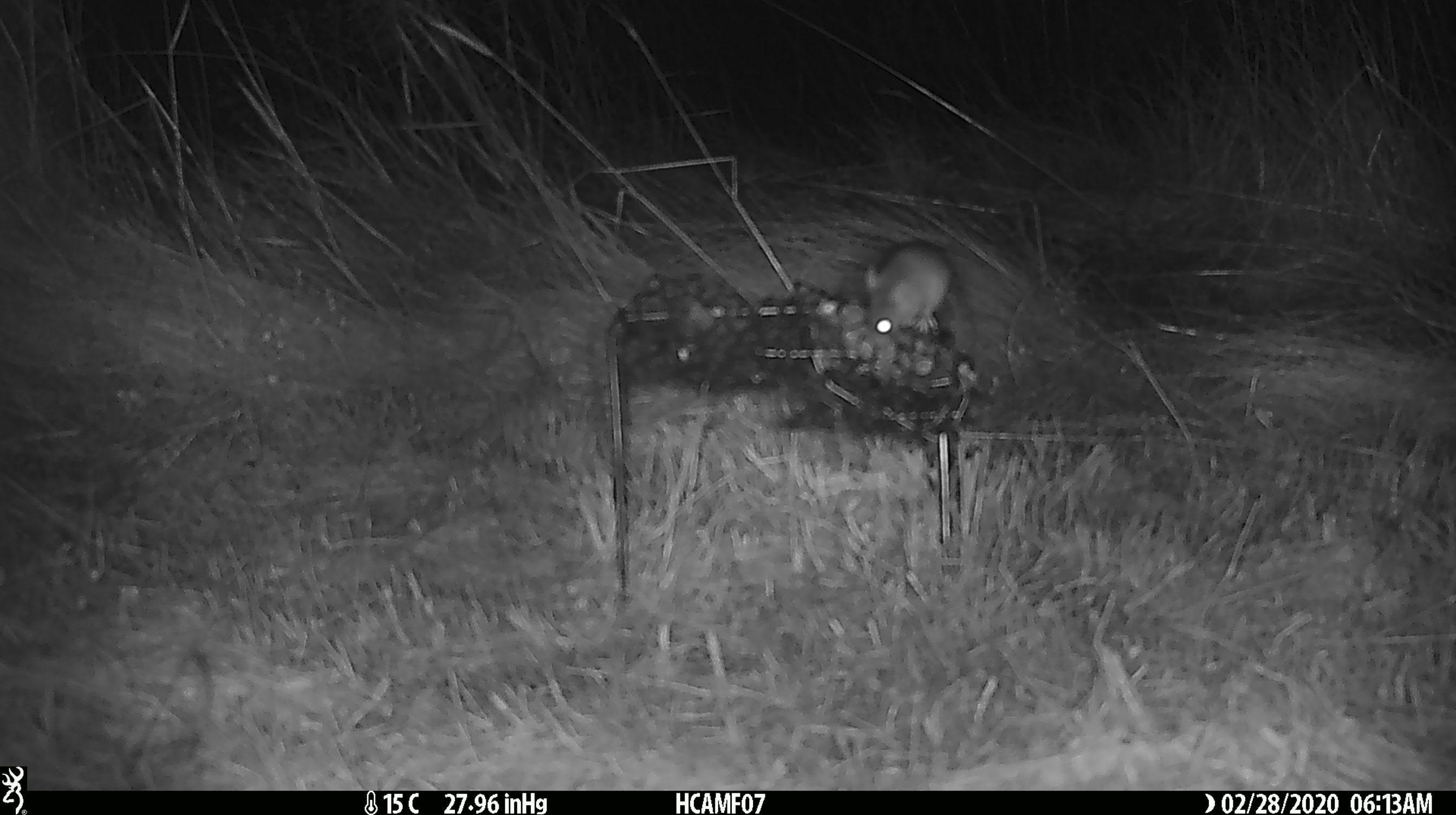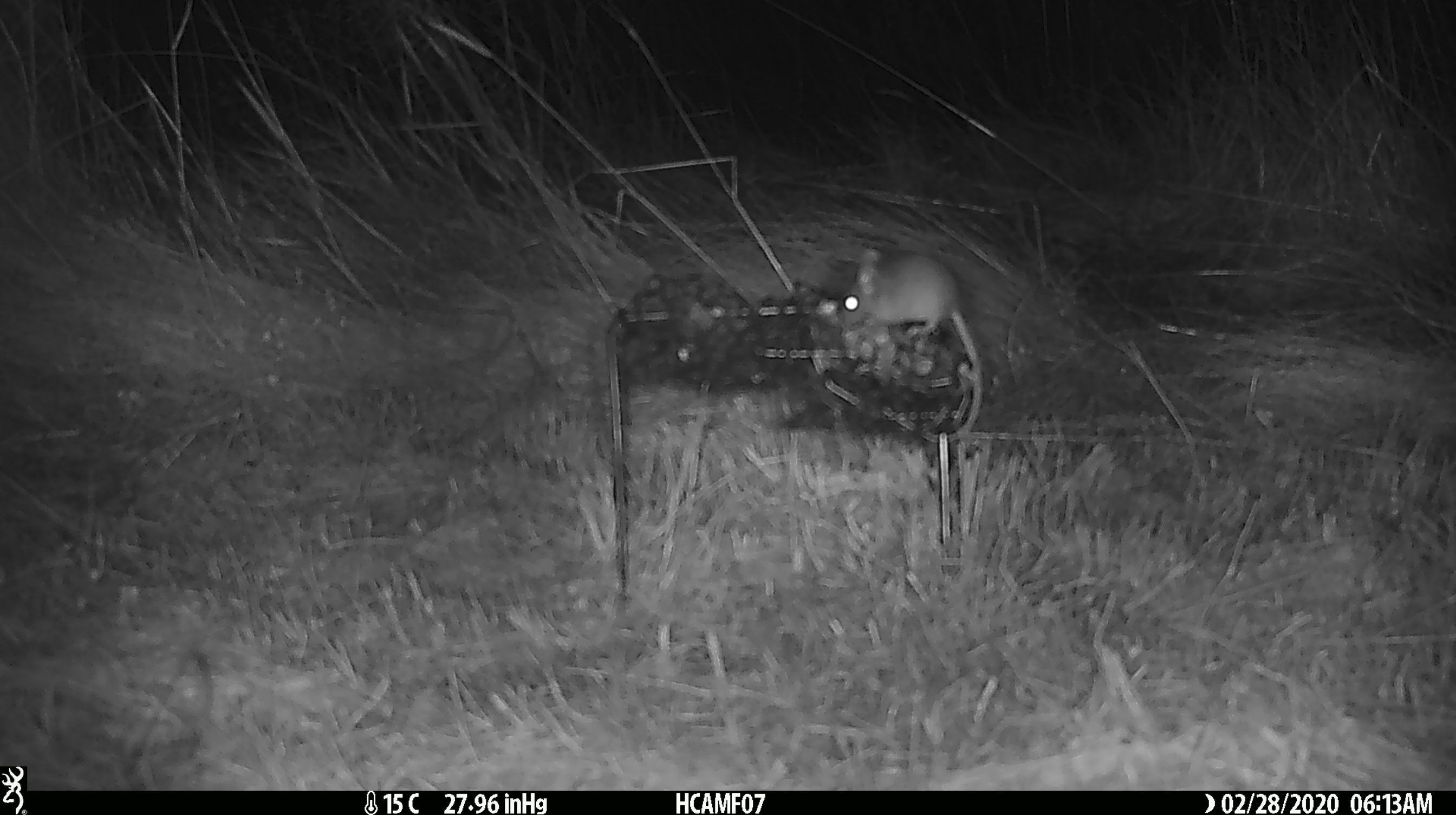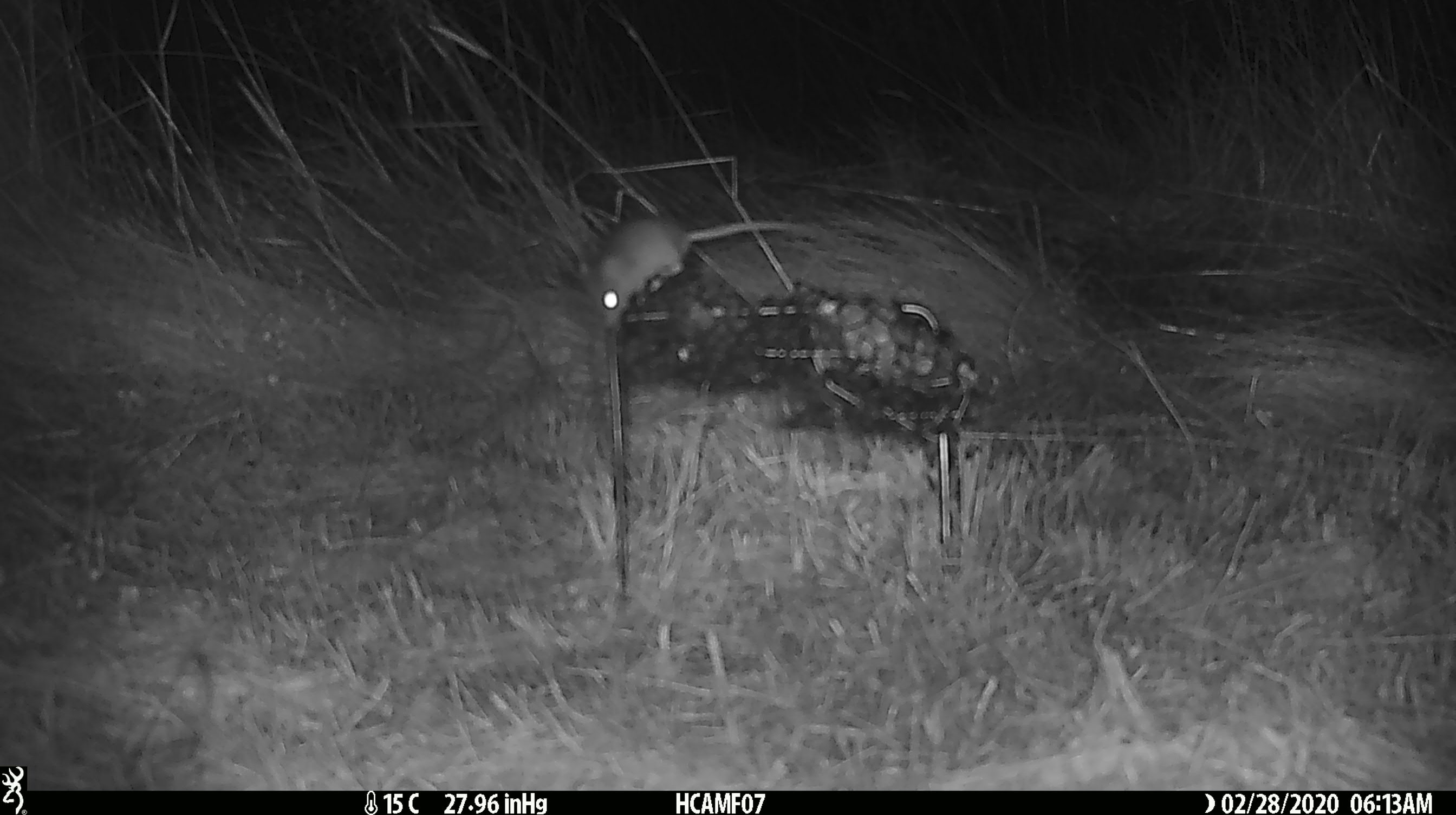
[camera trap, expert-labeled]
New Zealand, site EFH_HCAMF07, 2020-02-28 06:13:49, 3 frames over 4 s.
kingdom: Animalia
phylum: Chordata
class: Mammalia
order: Rodentia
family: Muridae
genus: Mus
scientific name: Mus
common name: mouse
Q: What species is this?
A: Mouse (Mus).